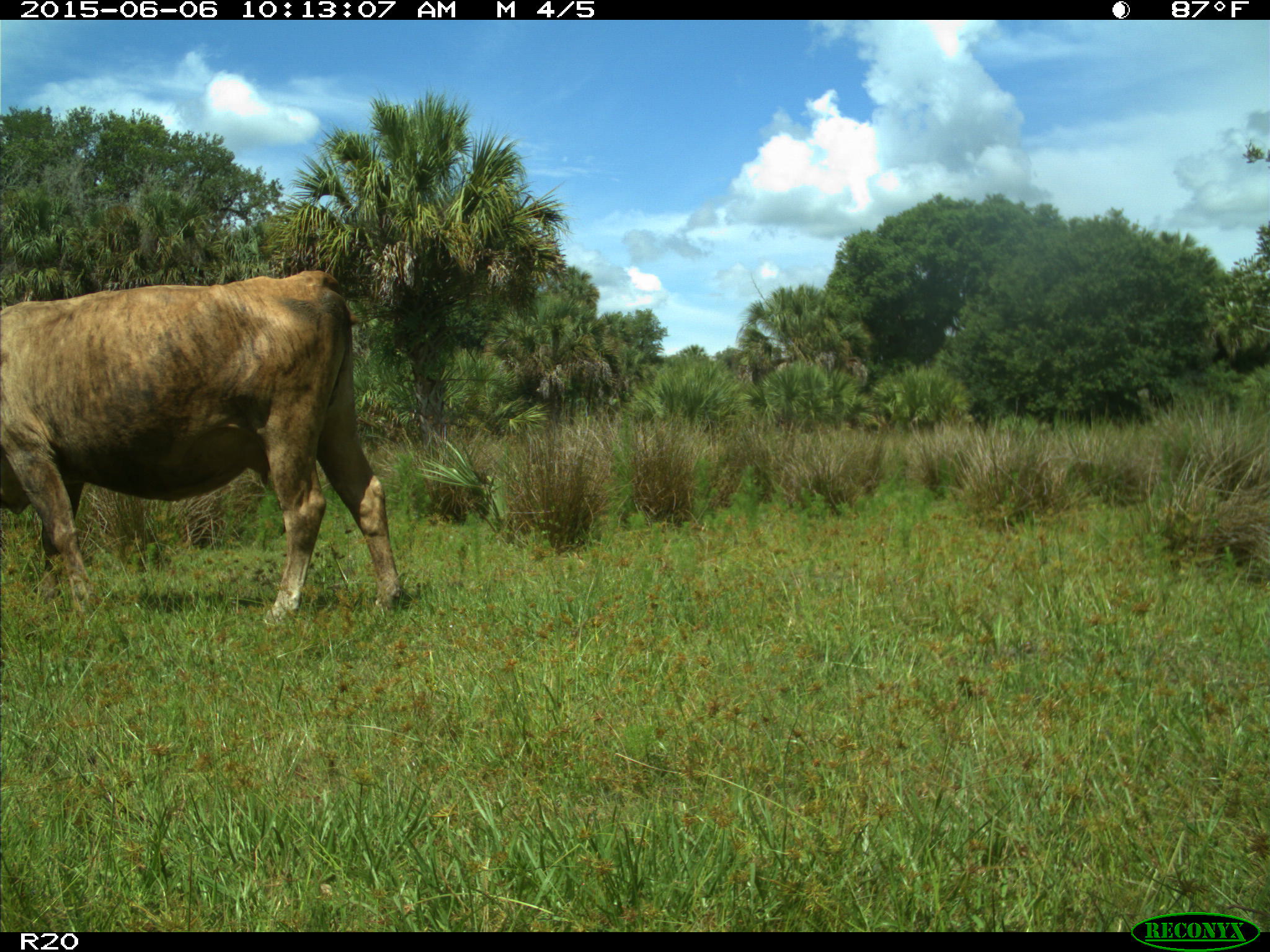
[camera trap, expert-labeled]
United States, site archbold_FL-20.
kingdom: Animalia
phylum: Chordata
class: Mammalia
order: Artiodactyla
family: Bovidae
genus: Bos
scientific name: Bos taurus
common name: domestic cow